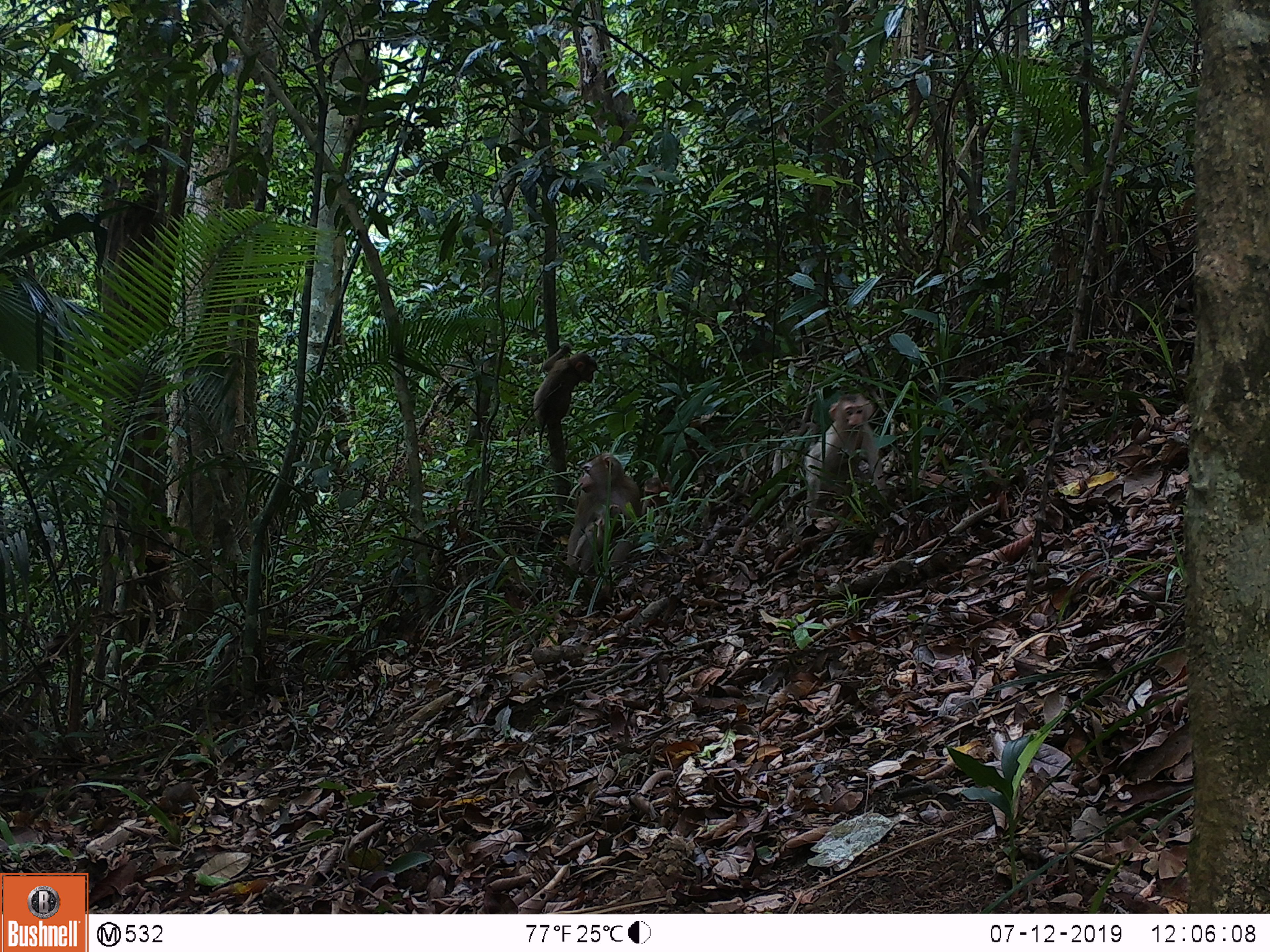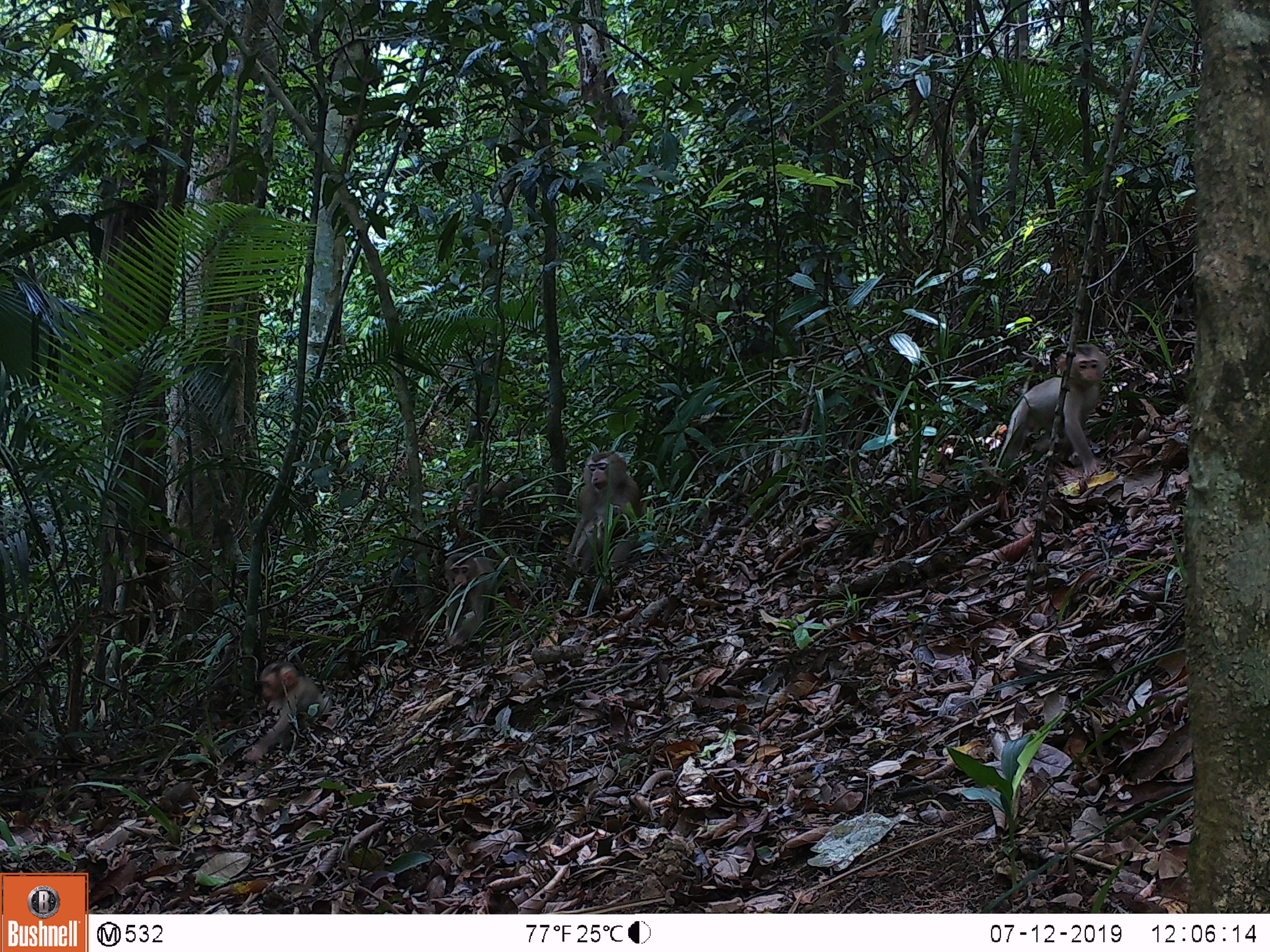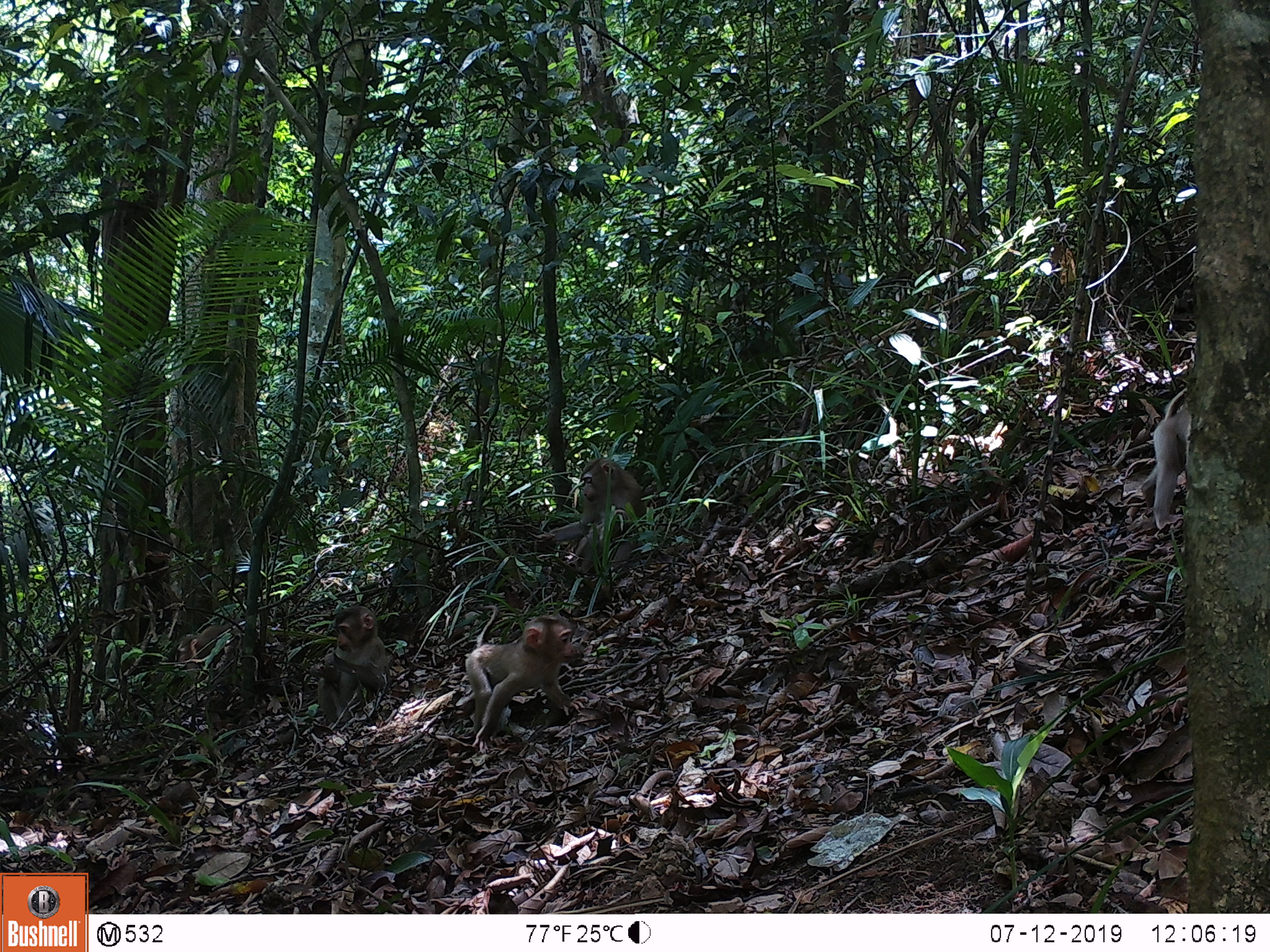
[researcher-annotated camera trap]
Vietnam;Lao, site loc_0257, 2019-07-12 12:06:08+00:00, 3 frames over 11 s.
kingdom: Animalia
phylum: Chordata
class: Mammalia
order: Primates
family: Cercopithecidae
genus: Macaca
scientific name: Macaca nemestrina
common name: pig-tailed macaque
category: pig tailed macaque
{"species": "pig tailed macaque (pig-tailed macaque) (Macaca nemestrina)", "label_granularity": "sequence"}